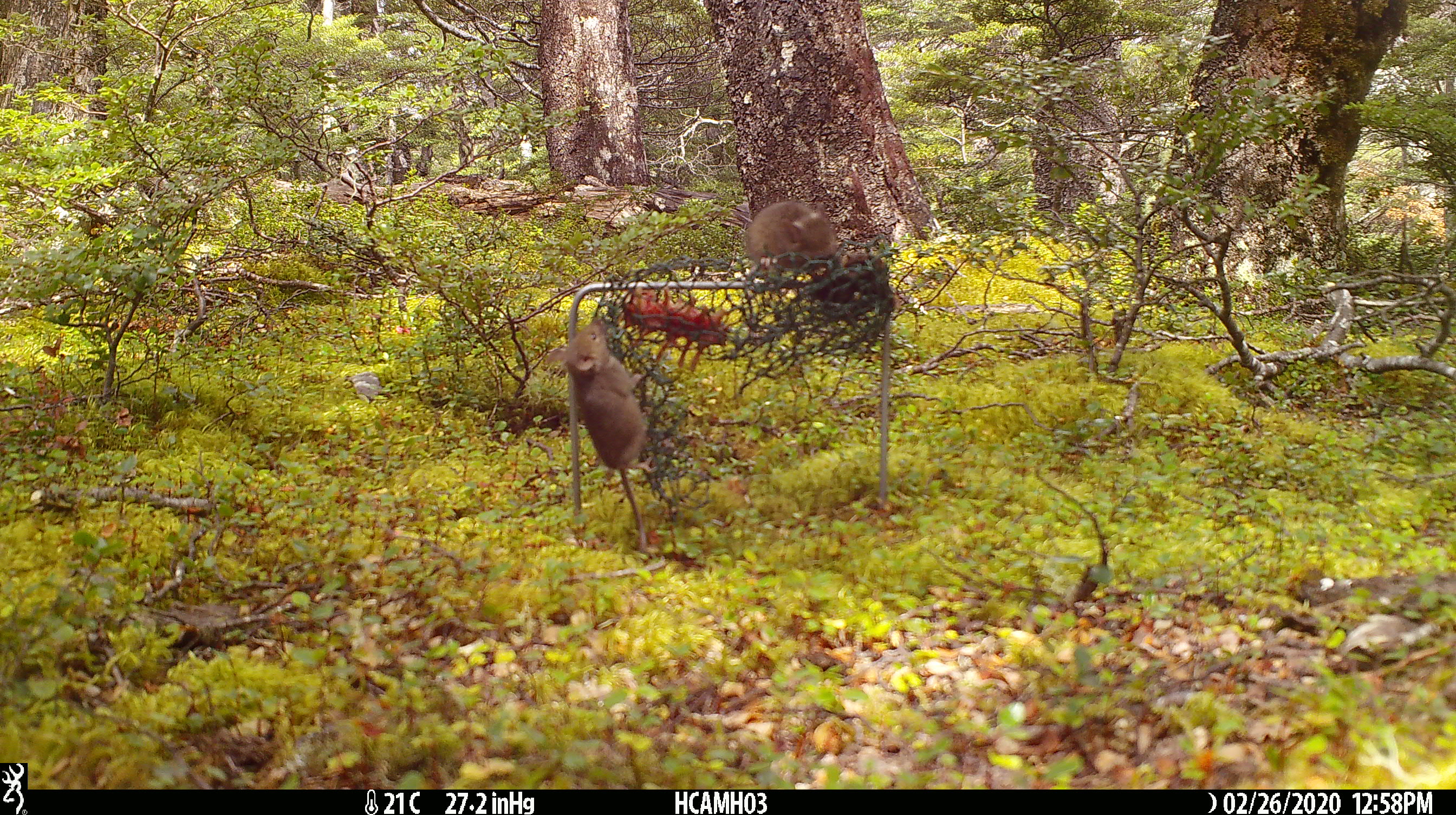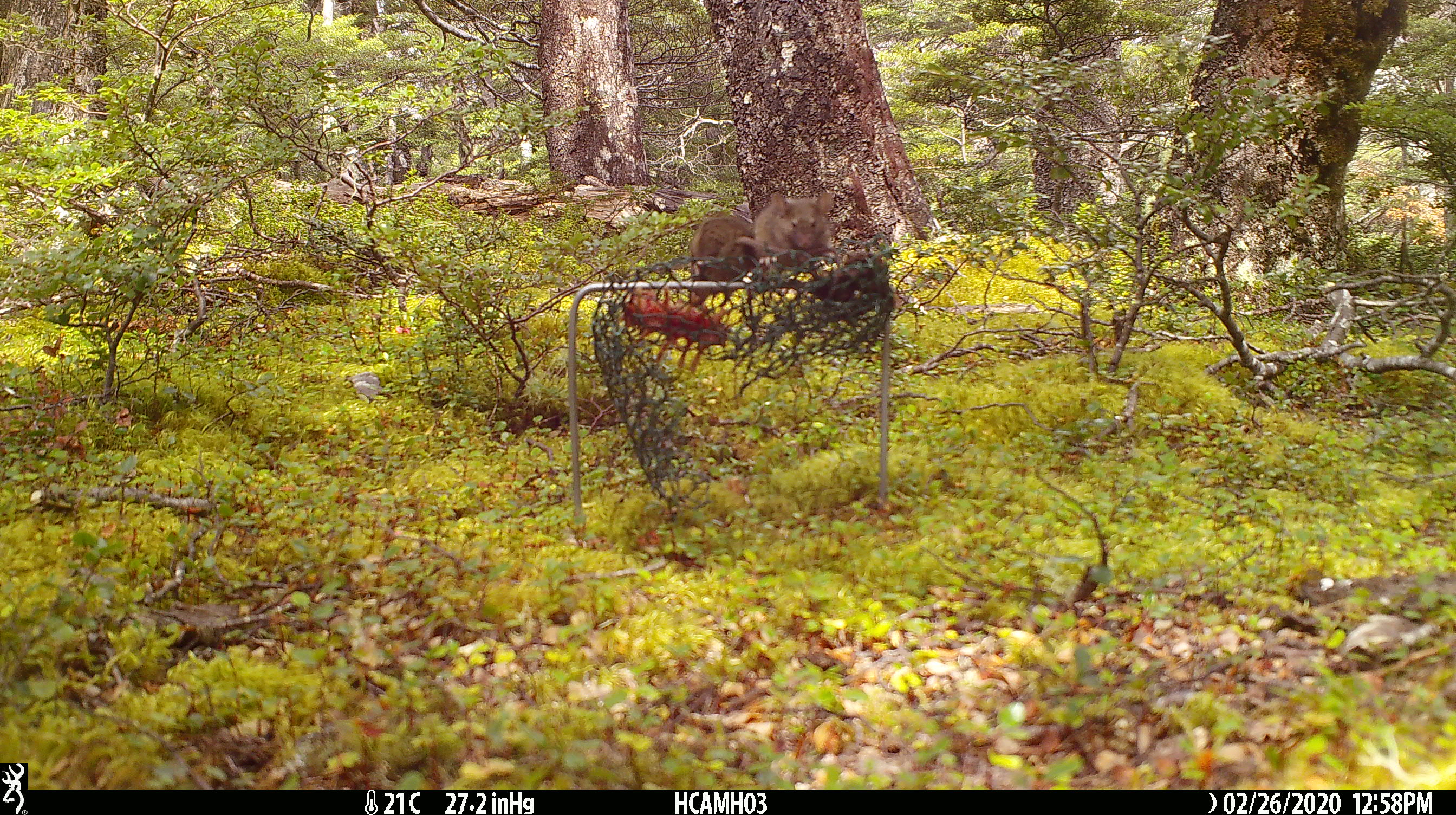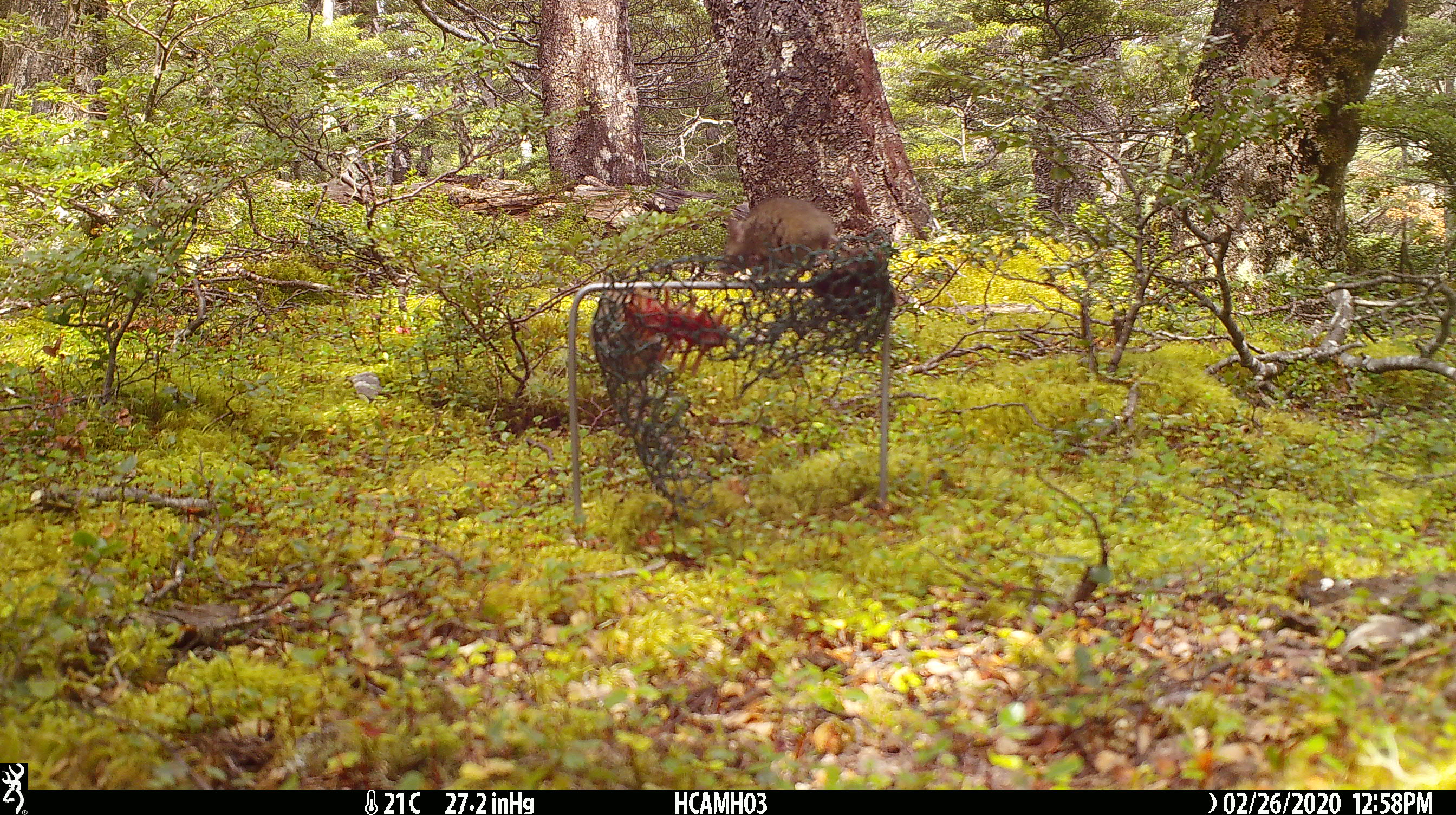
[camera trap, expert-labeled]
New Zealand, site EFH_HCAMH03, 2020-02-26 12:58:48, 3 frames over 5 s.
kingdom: Animalia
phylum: Chordata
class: Mammalia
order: Rodentia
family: Muridae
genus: Mus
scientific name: Mus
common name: mouse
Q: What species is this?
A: Mouse (Mus).